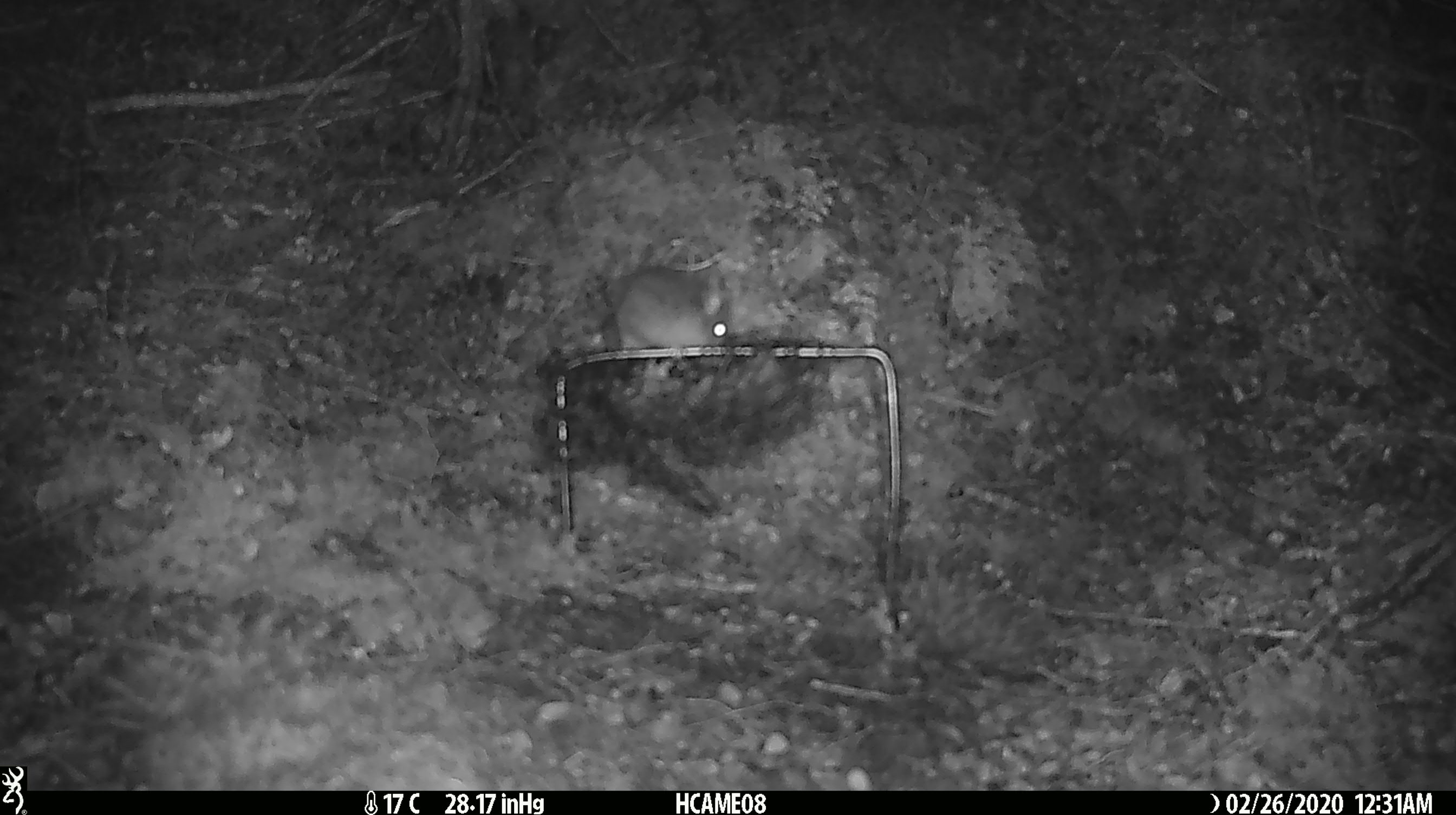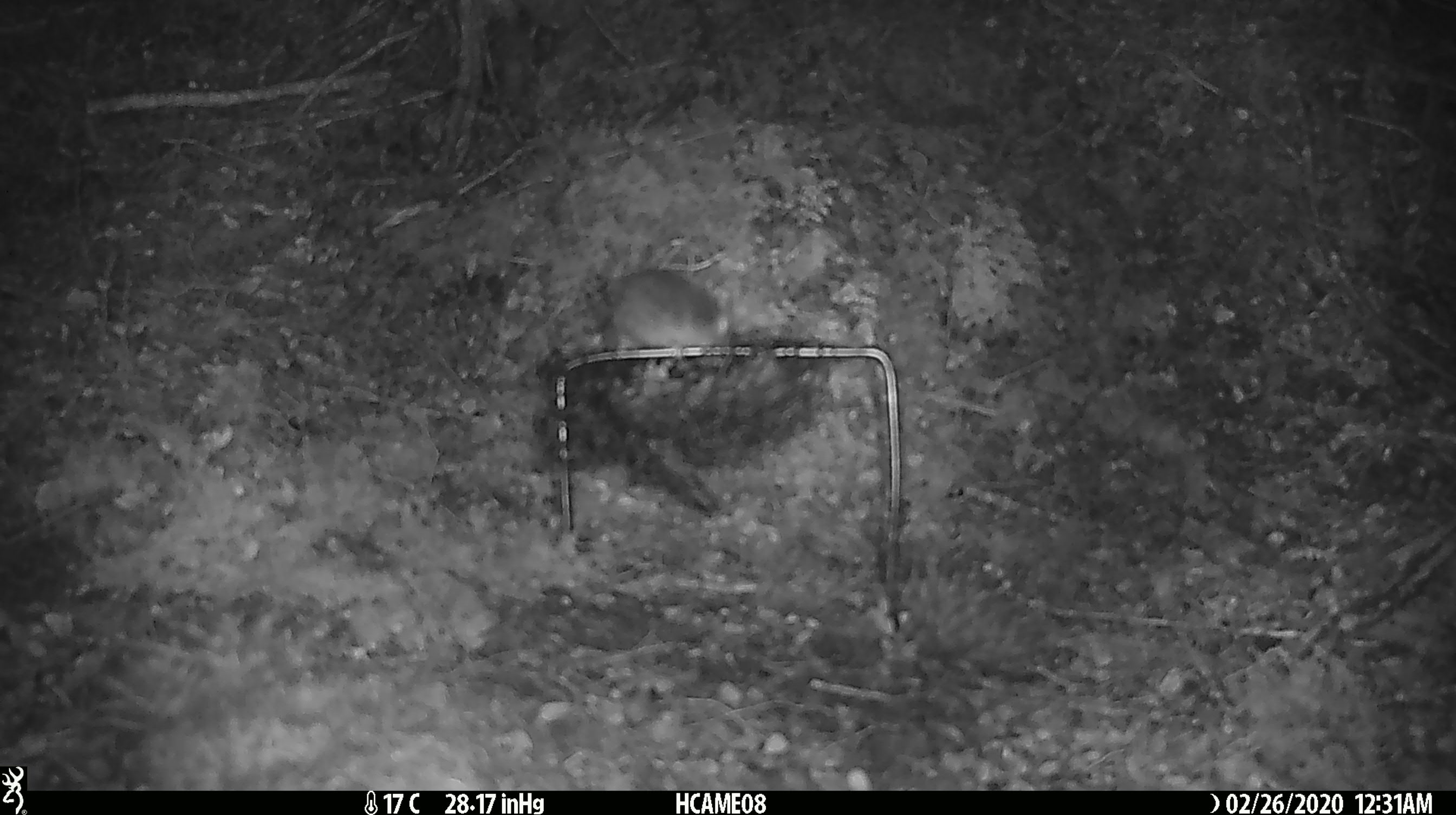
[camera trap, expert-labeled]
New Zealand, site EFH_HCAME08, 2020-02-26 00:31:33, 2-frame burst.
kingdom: Animalia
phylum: Chordata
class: Mammalia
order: Rodentia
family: Muridae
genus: Mus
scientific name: Mus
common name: mouse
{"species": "mouse (Mus)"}